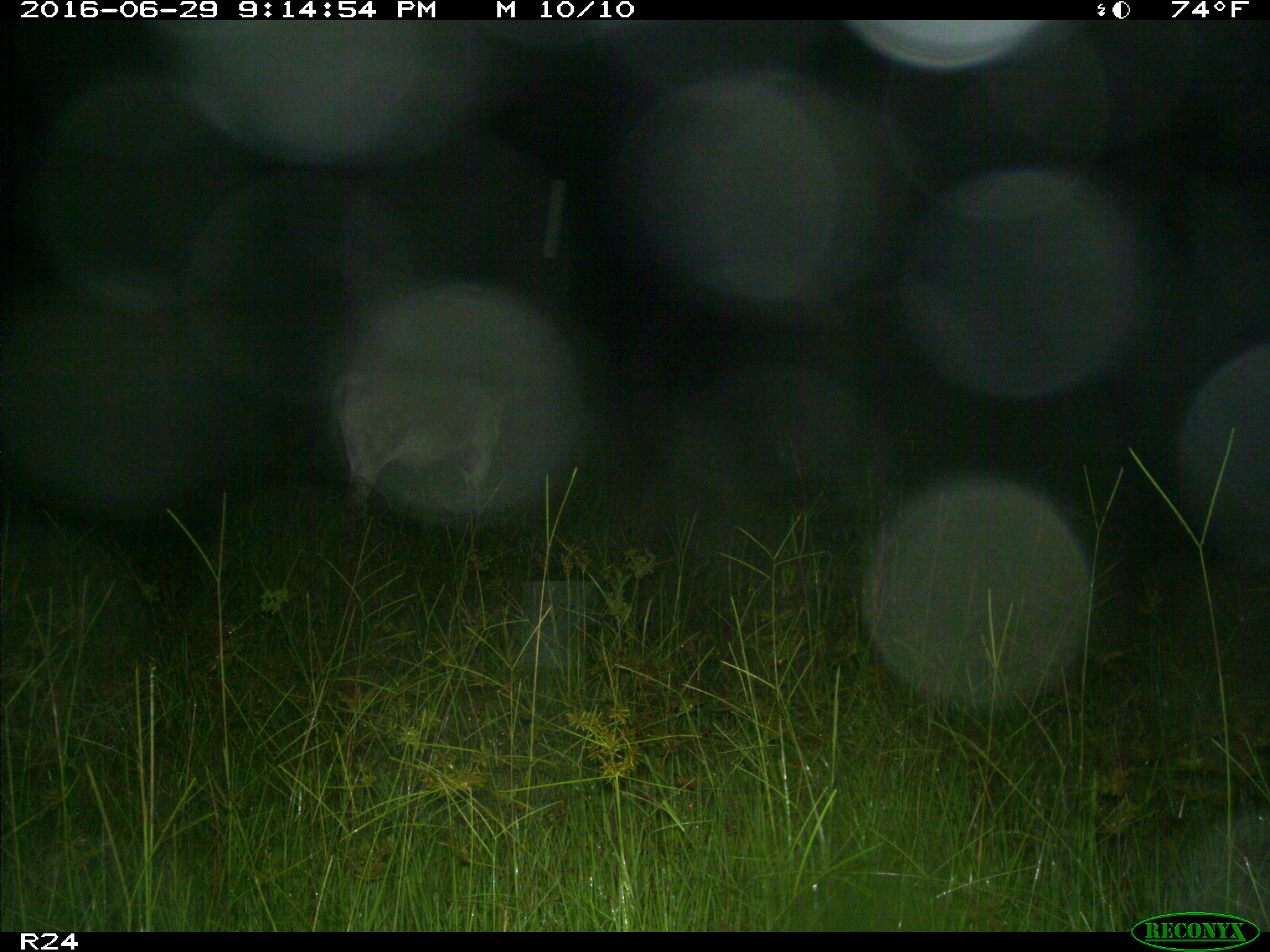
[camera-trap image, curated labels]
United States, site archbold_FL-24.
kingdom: Animalia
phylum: Chordata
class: Mammalia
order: Artiodactyla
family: Bovidae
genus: Bos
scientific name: Bos taurus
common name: domestic cow